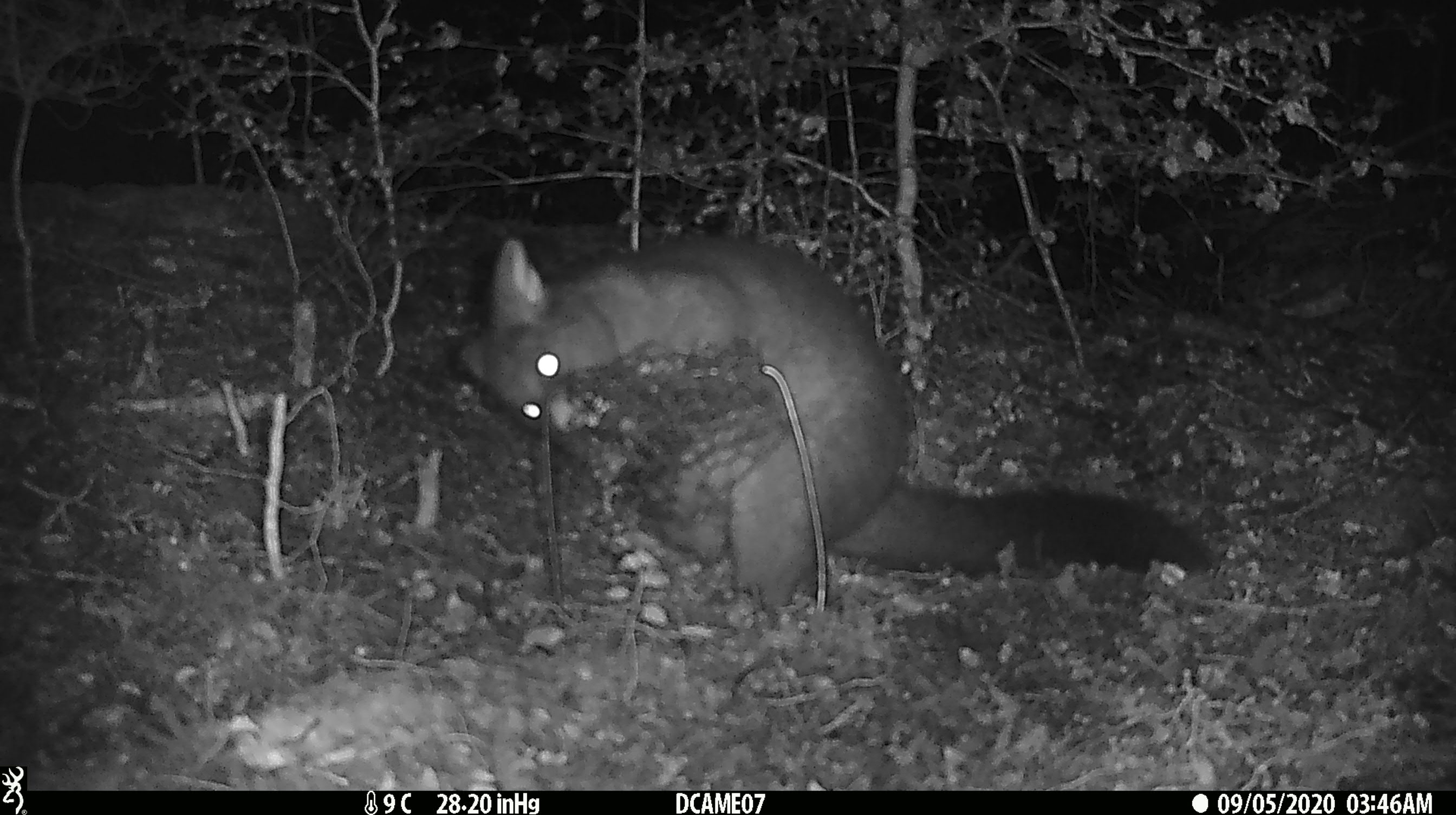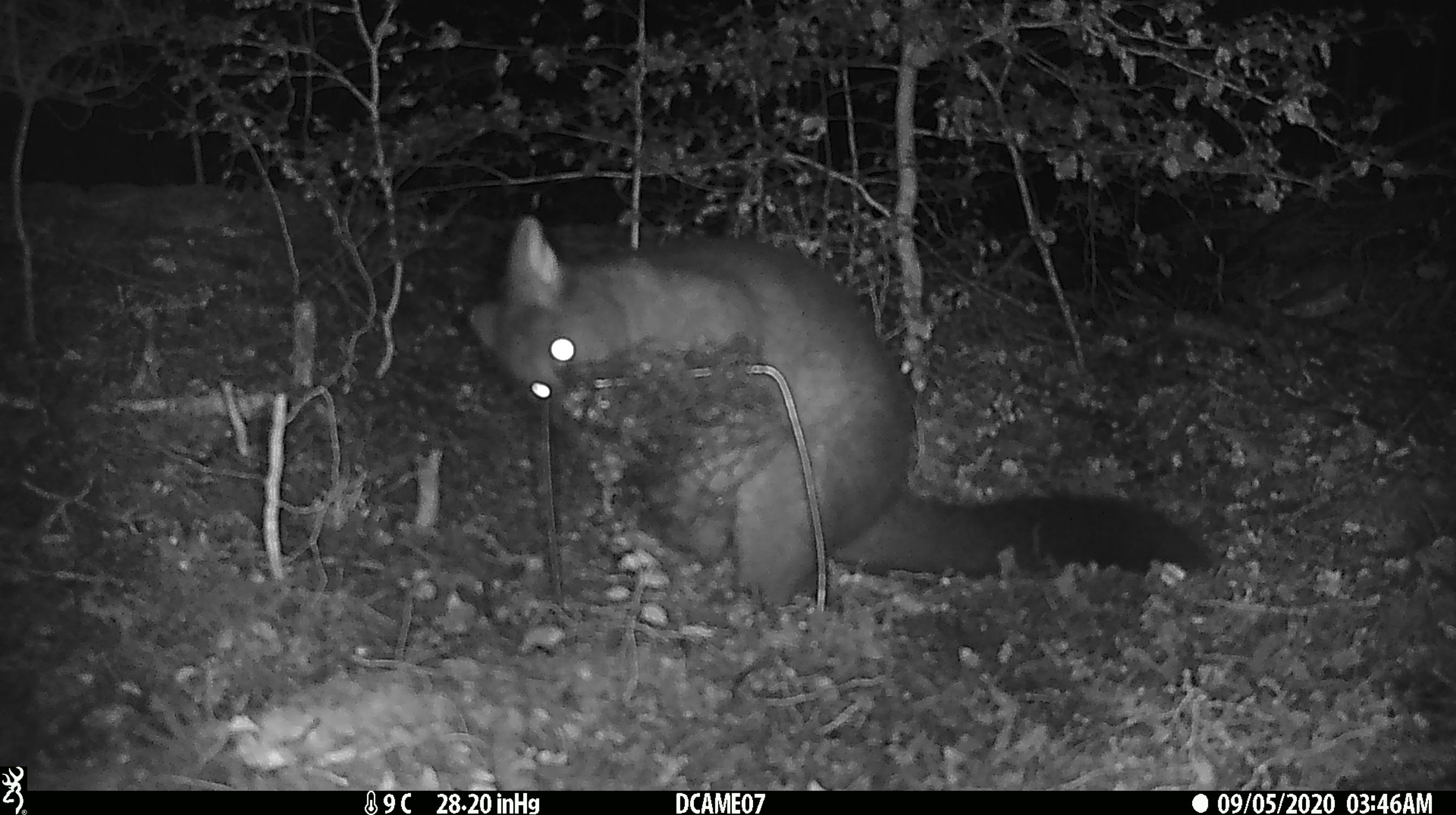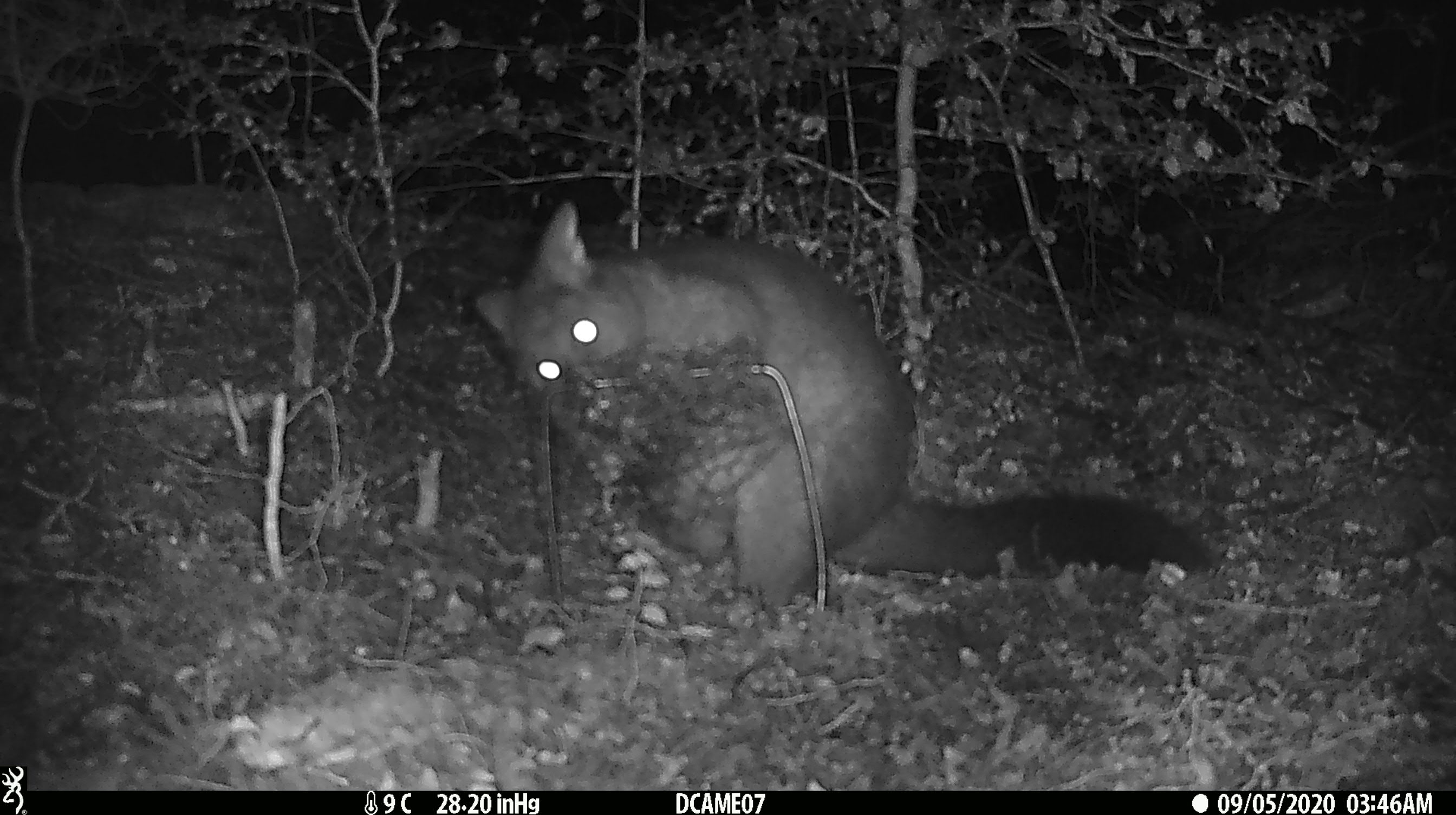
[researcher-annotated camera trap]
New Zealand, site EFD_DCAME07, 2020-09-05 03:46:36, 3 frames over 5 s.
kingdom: Animalia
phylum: Chordata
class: Mammalia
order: Diprotodontia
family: Phalangeridae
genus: Trichosurus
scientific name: Trichosurus vulpecula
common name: common brushtail possum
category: possum